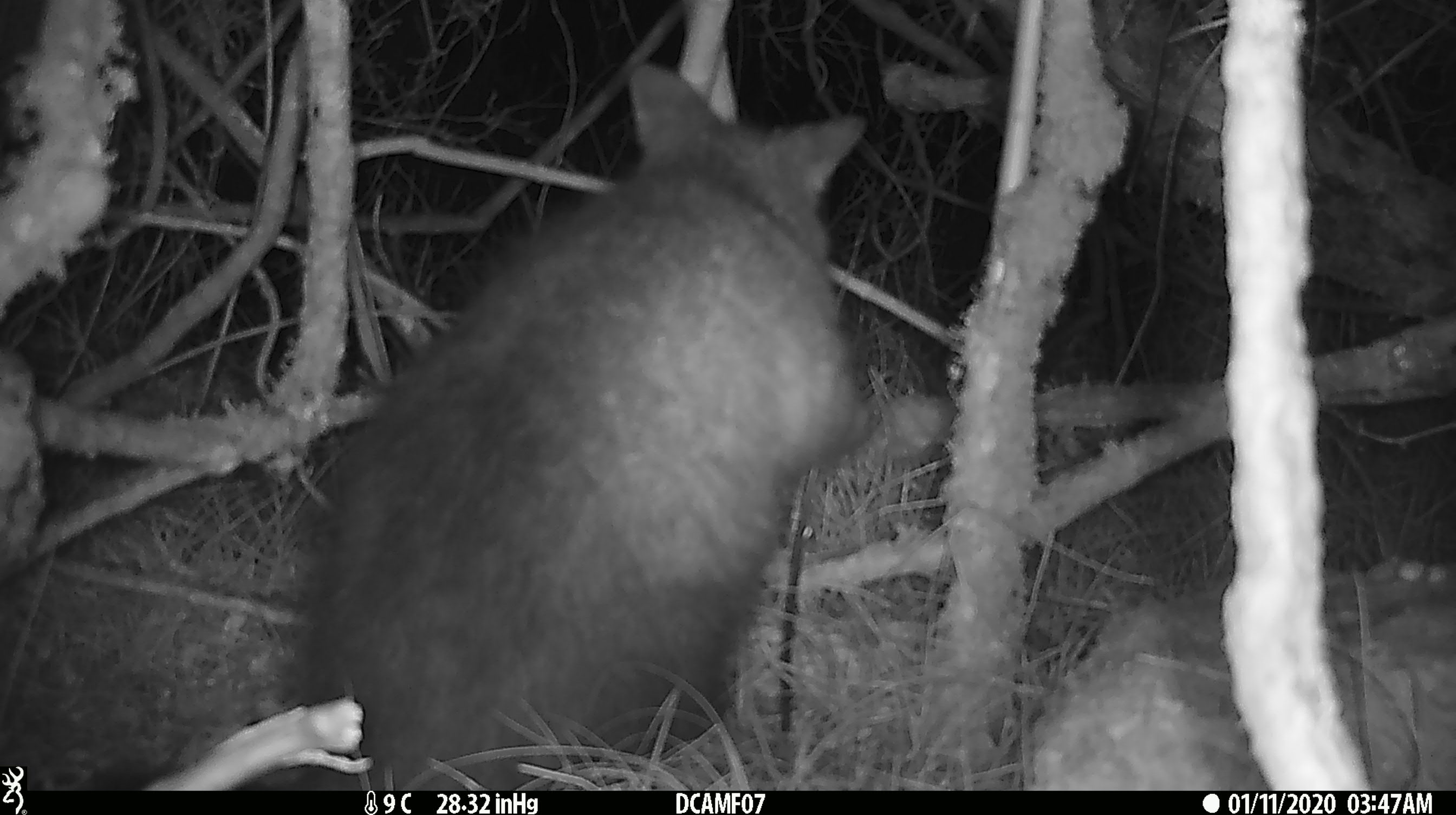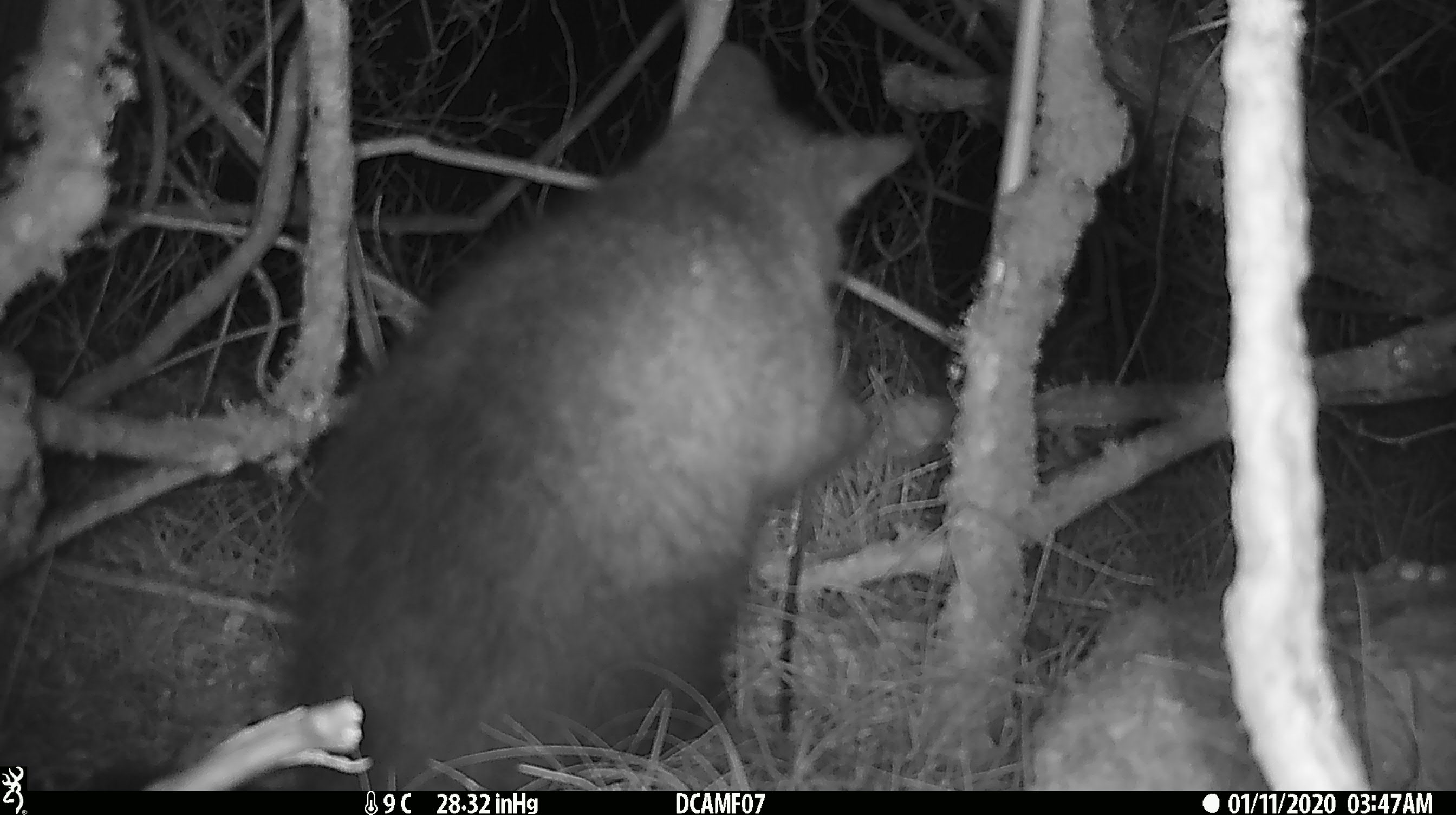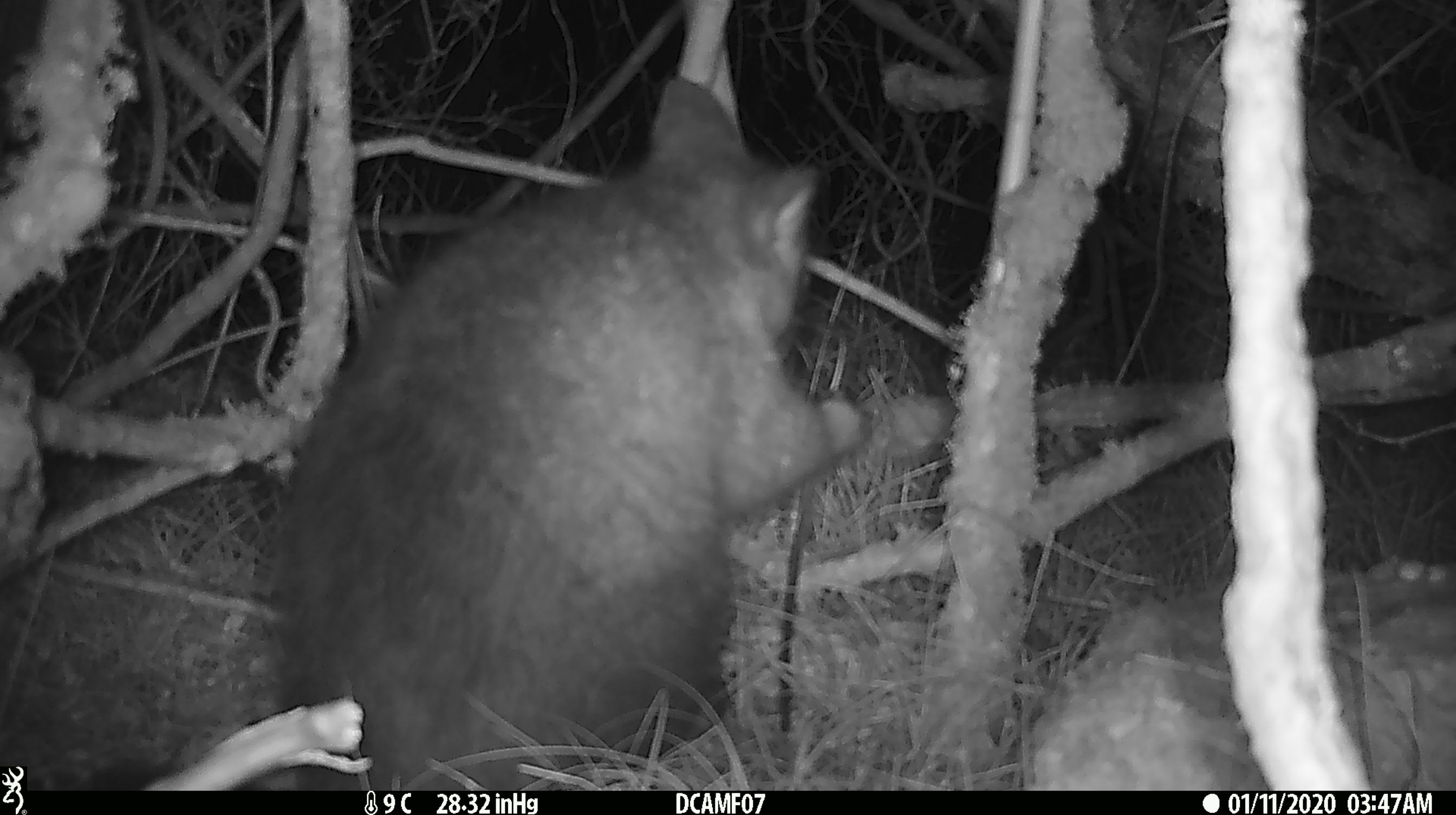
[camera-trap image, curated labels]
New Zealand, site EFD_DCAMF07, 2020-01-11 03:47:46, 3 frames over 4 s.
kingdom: Animalia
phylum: Chordata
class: Mammalia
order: Diprotodontia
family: Phalangeridae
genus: Trichosurus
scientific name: Trichosurus vulpecula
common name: common brushtail possum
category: possum